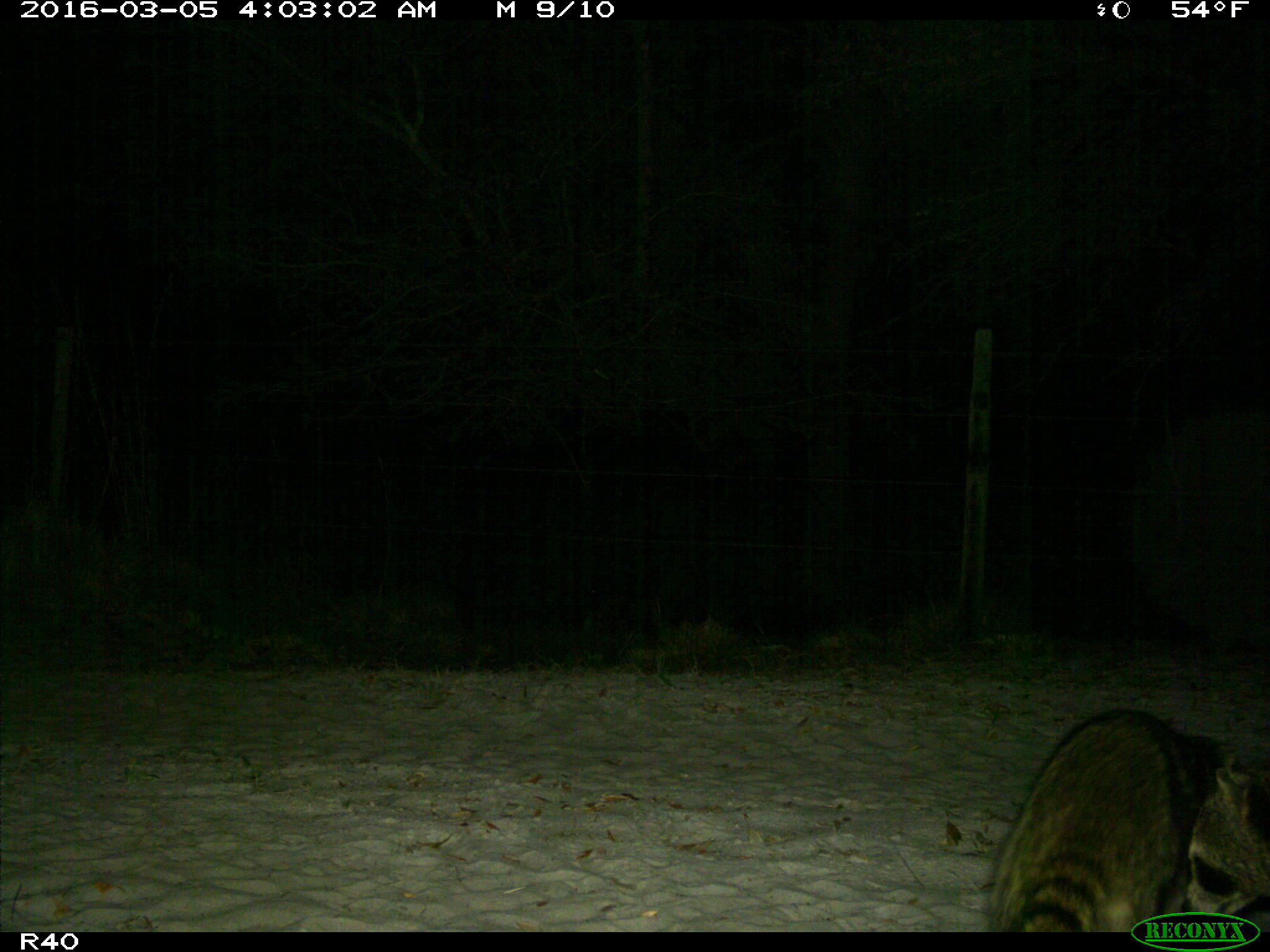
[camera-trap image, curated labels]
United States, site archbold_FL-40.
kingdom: Animalia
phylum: Chordata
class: Mammalia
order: Carnivora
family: Procyonidae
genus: Procyon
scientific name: Procyon lotor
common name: common raccoon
Procyon lotor (common raccoon).